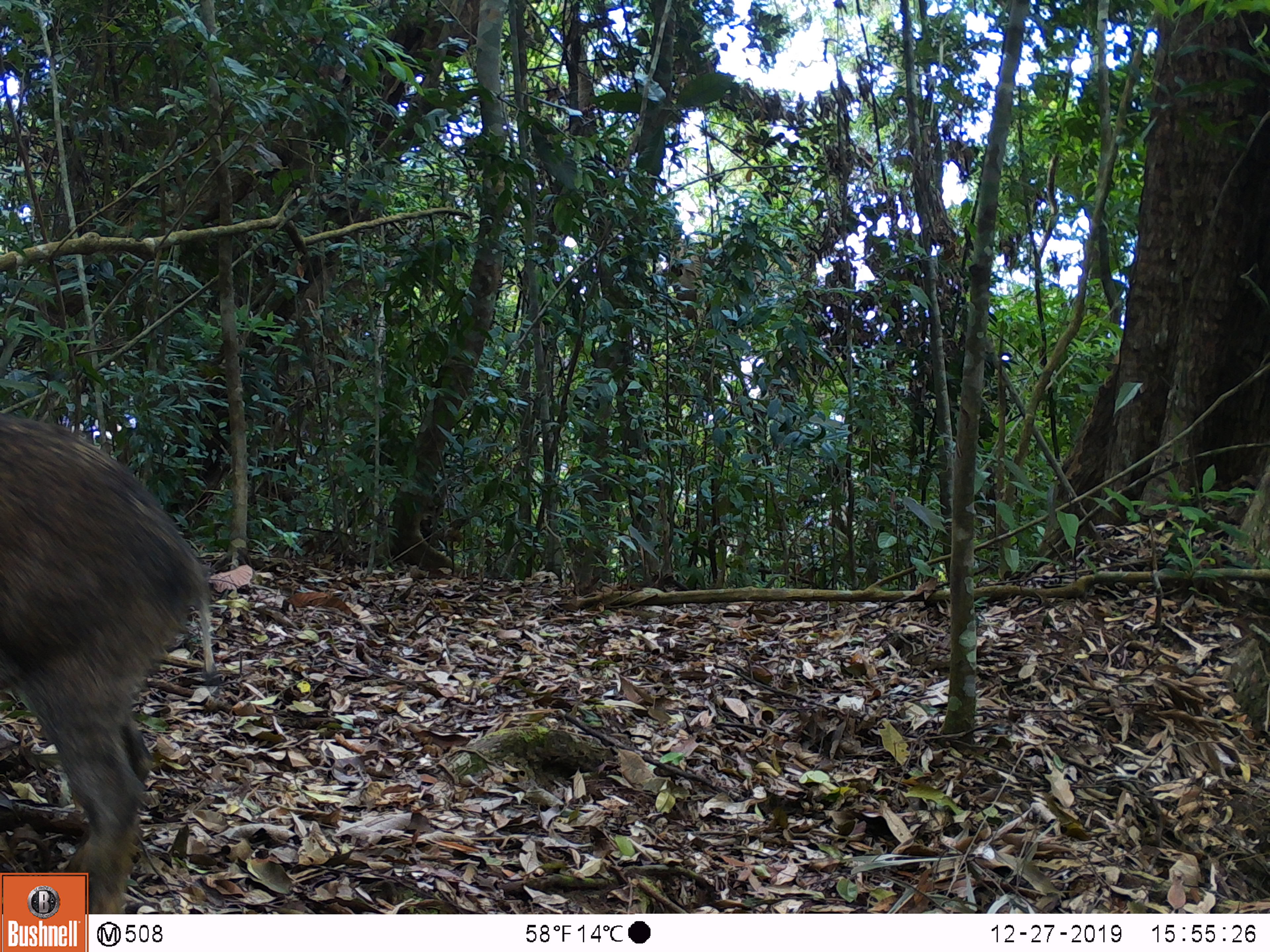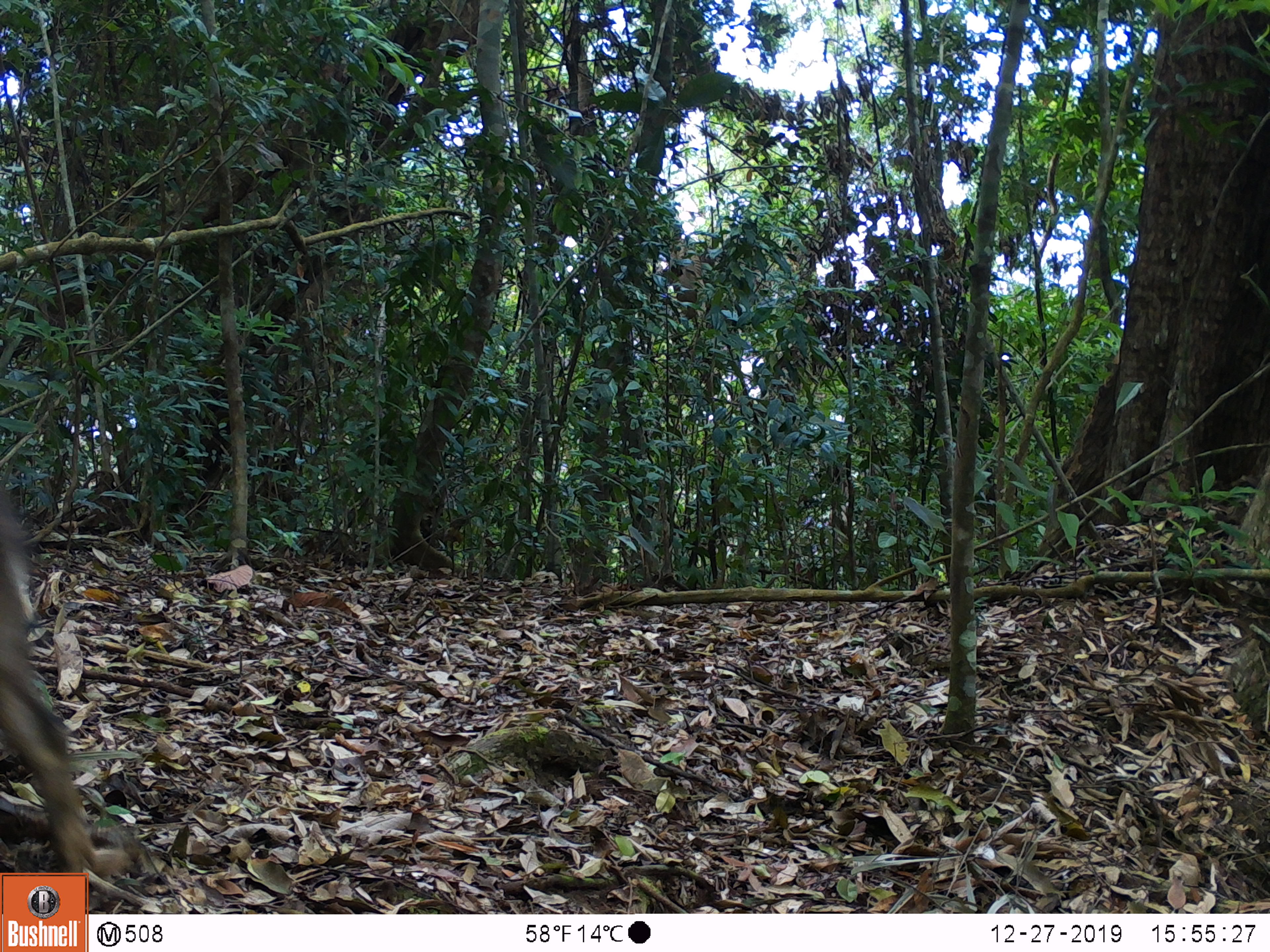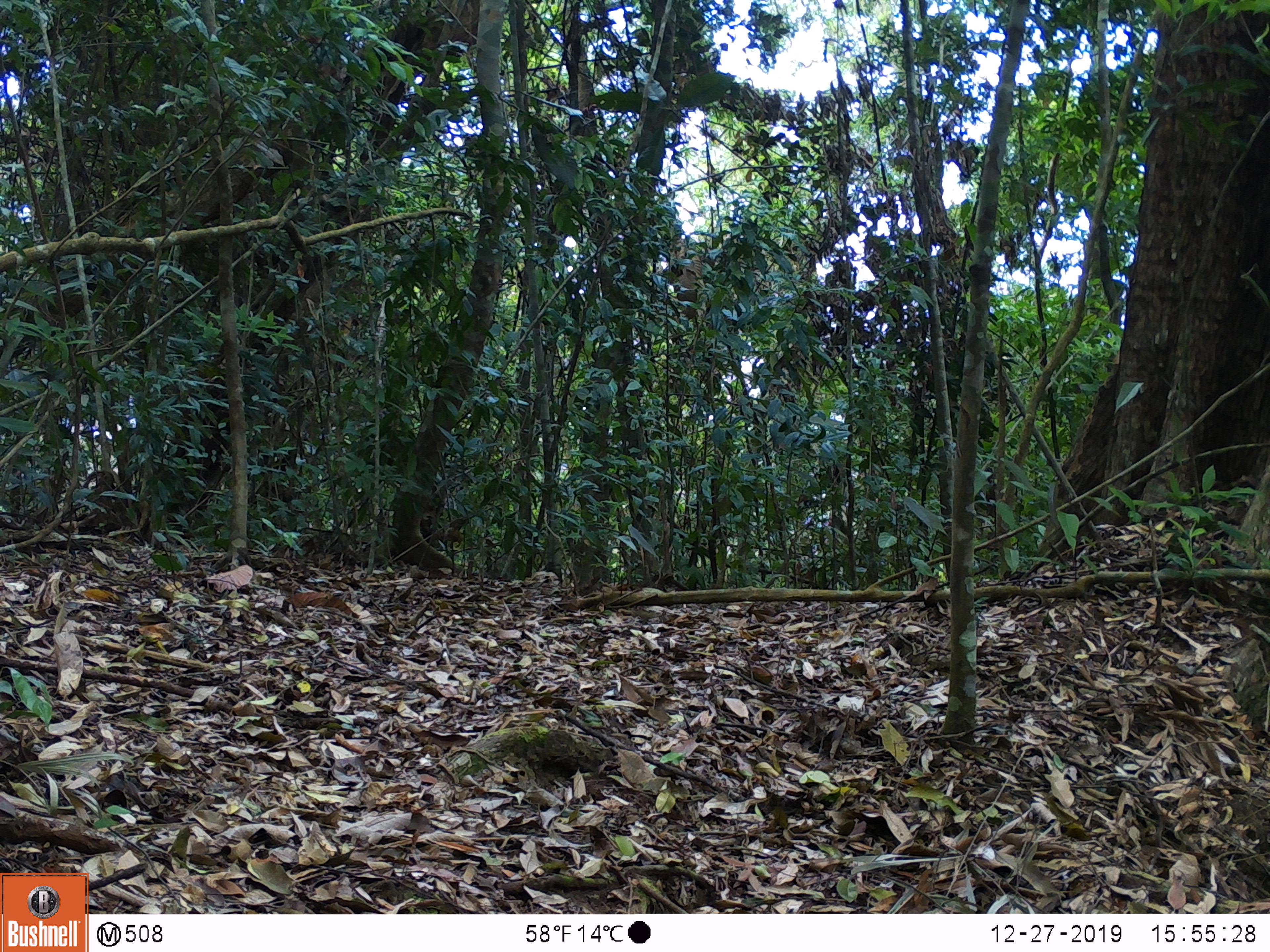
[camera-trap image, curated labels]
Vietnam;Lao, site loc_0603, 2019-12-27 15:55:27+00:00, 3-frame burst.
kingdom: Animalia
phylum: Chordata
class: Mammalia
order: Artiodactyla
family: Suidae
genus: Sus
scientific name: Sus scrofa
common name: eurasian wild pig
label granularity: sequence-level